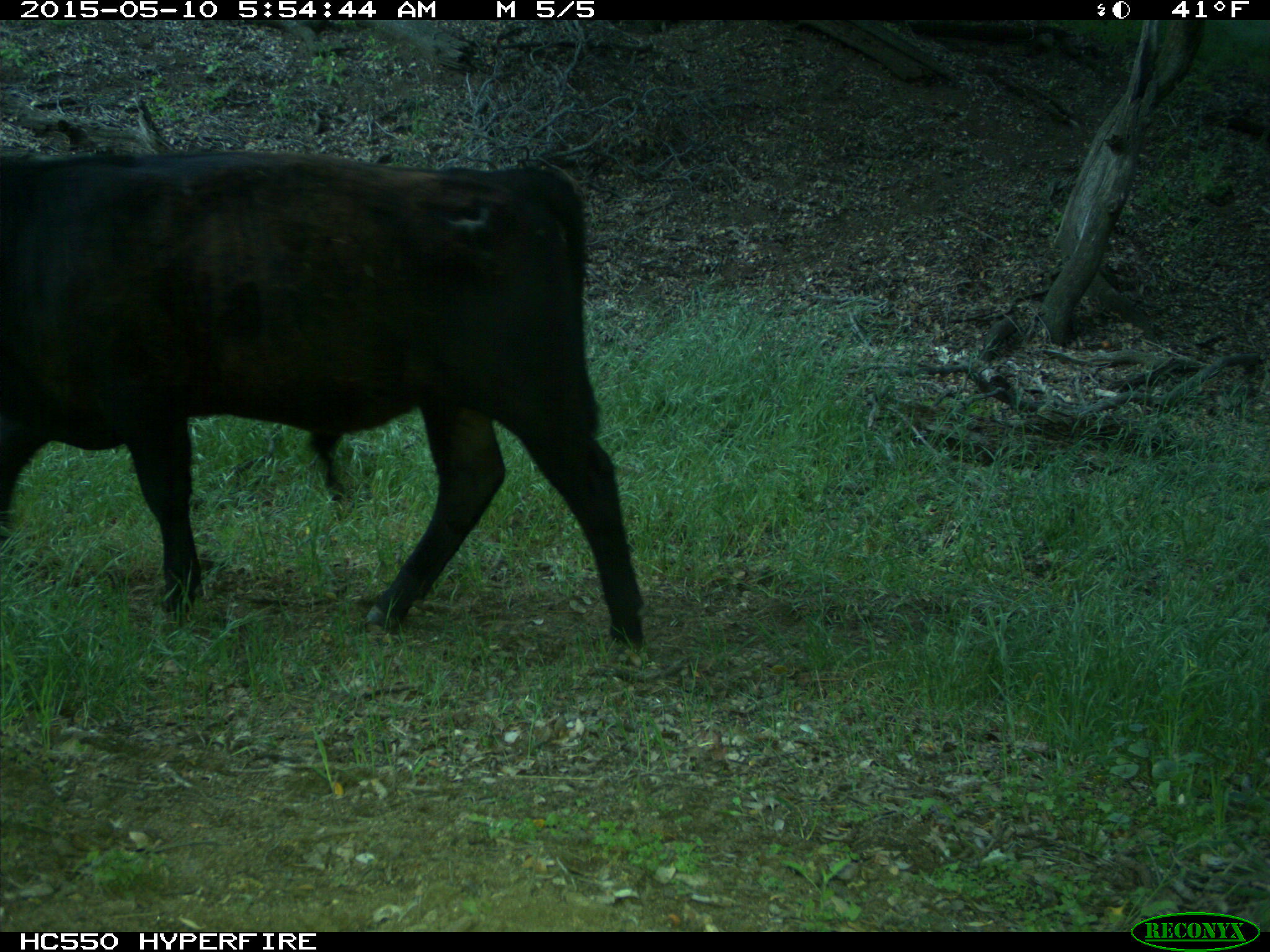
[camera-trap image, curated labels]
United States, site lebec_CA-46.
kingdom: Animalia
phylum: Chordata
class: Mammalia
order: Artiodactyla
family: Bovidae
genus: Bos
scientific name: Bos taurus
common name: domestic cow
Bos taurus (domestic cow).